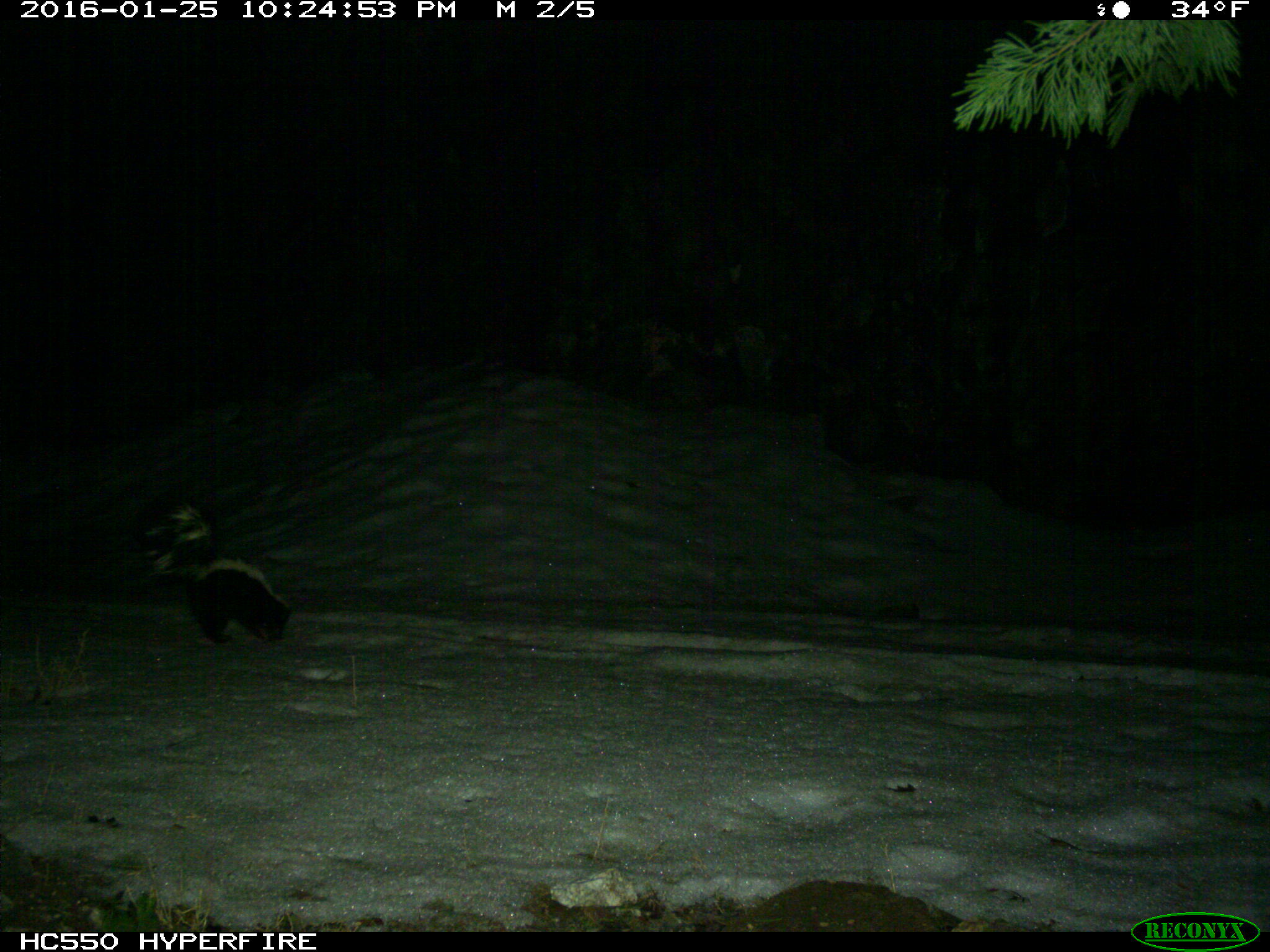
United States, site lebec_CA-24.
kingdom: Animalia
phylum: Chordata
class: Mammalia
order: Carnivora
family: Mephitidae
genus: Mephitis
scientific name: Mephitis mephitis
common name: striped skunk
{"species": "Mephitis mephitis (striped skunk)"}